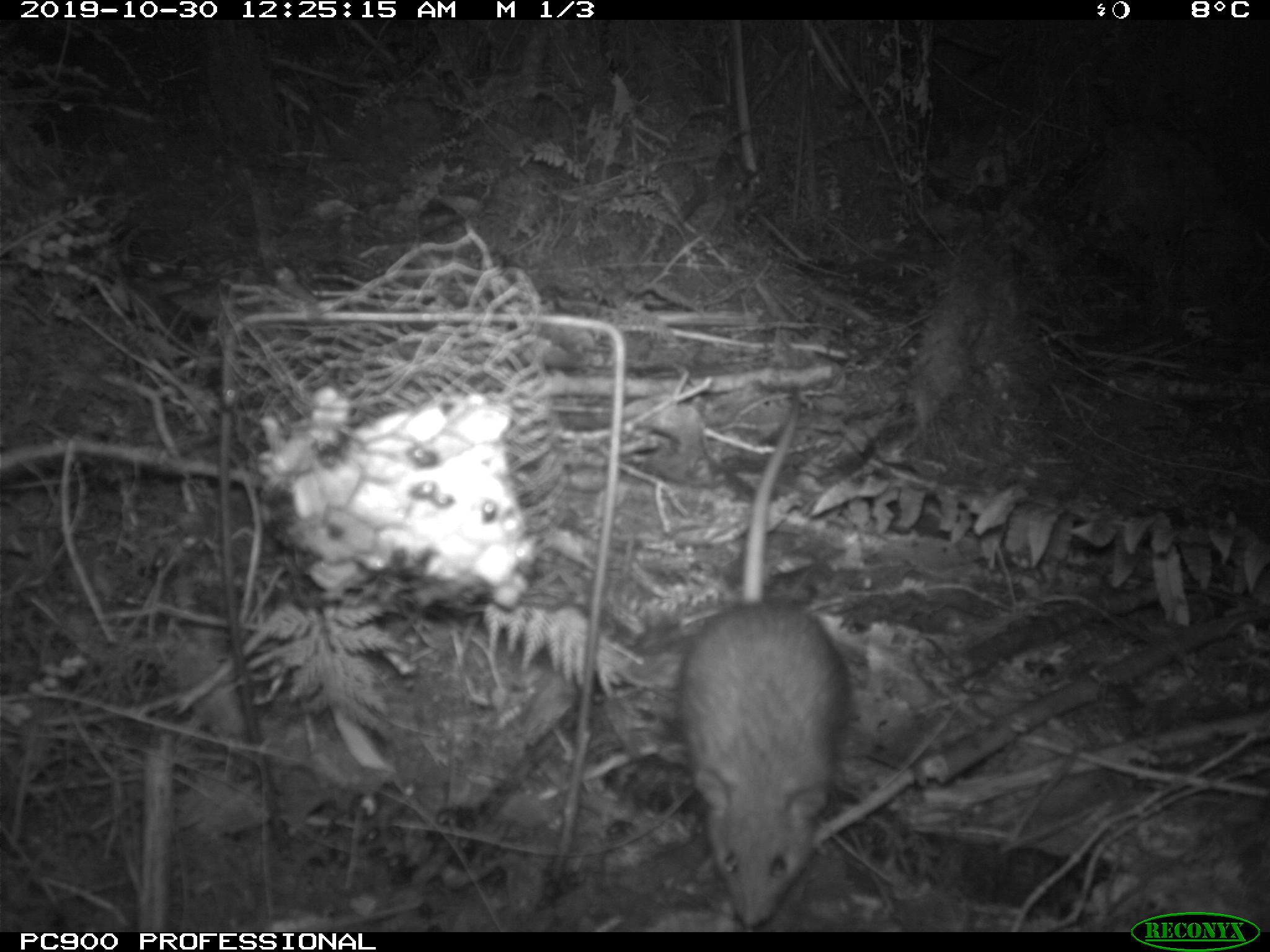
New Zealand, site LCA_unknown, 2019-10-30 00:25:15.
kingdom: Animalia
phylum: Chordata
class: Mammalia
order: Rodentia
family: Muridae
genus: Rattus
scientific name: Rattus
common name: rat